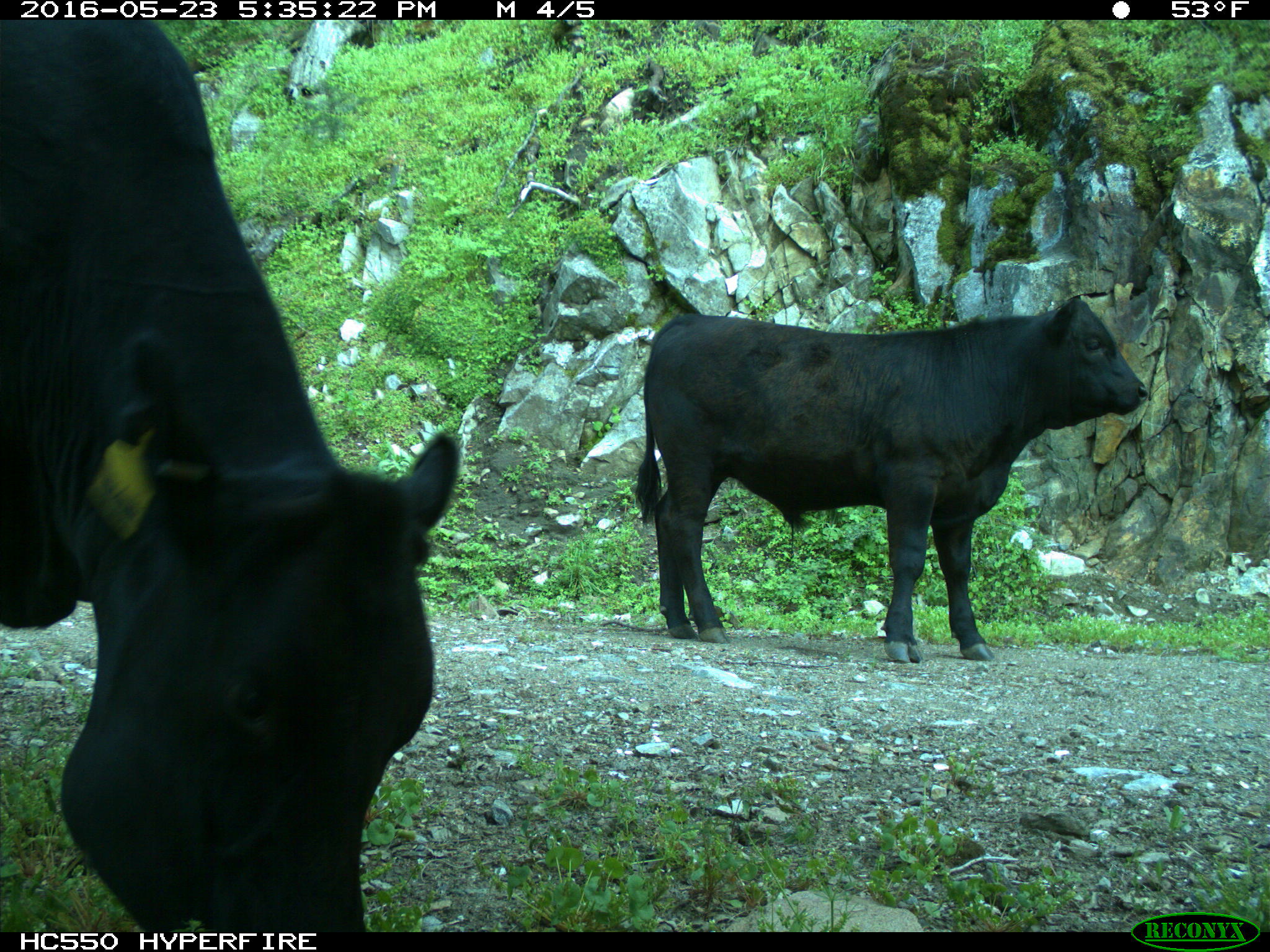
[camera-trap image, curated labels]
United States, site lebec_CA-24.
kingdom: Animalia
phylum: Chordata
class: Mammalia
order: Artiodactyla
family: Bovidae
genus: Bos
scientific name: Bos taurus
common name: domestic cow